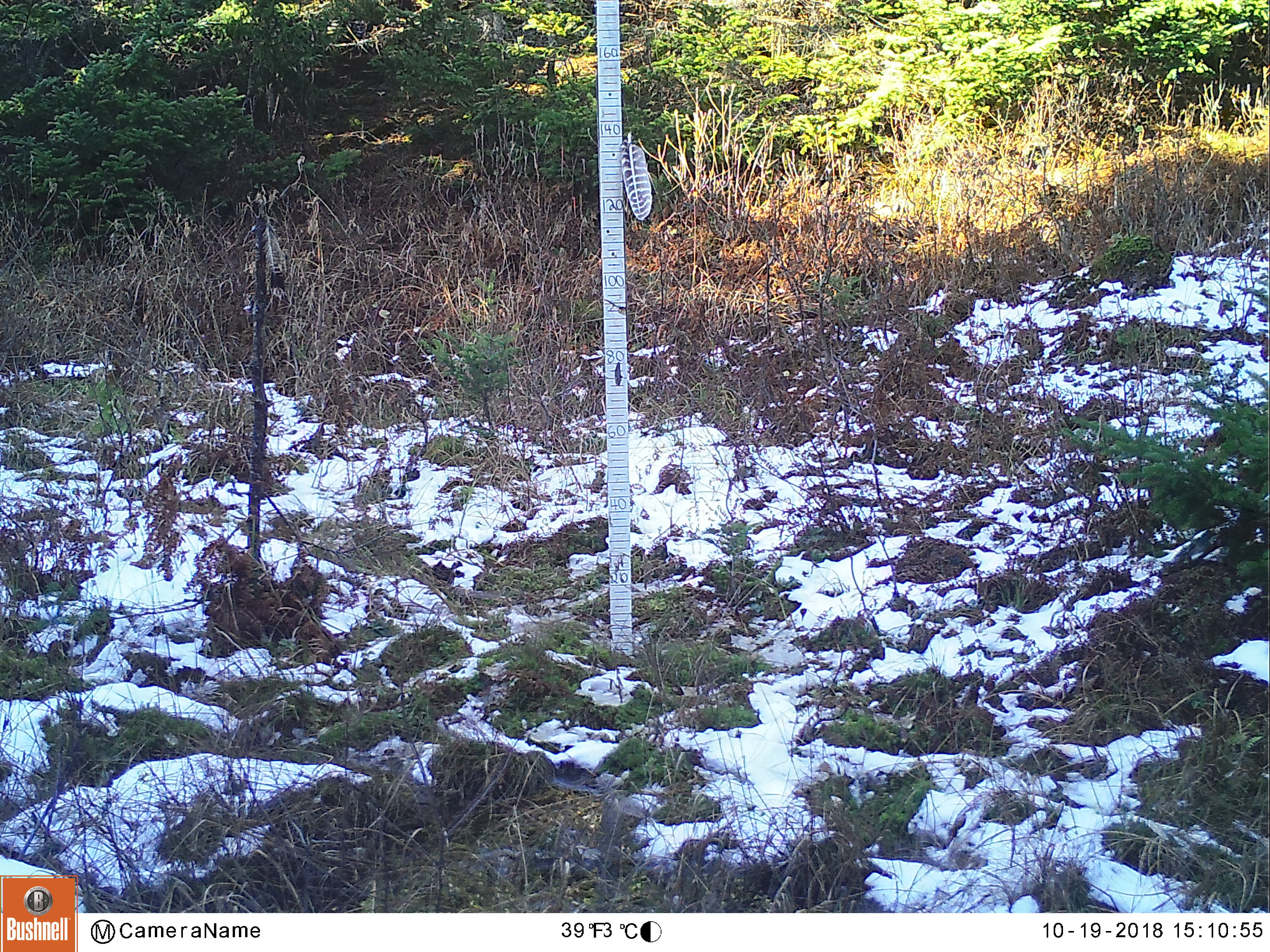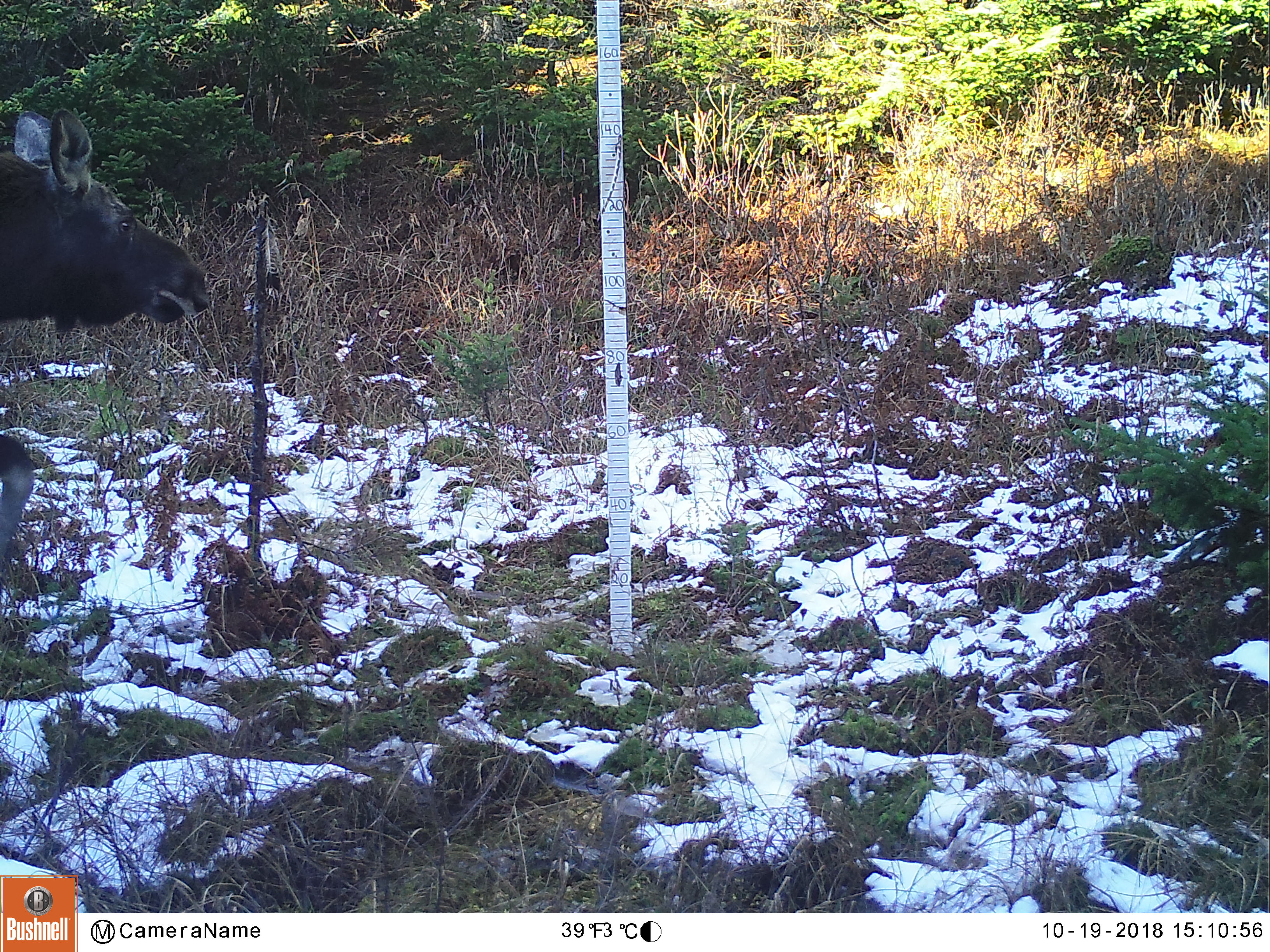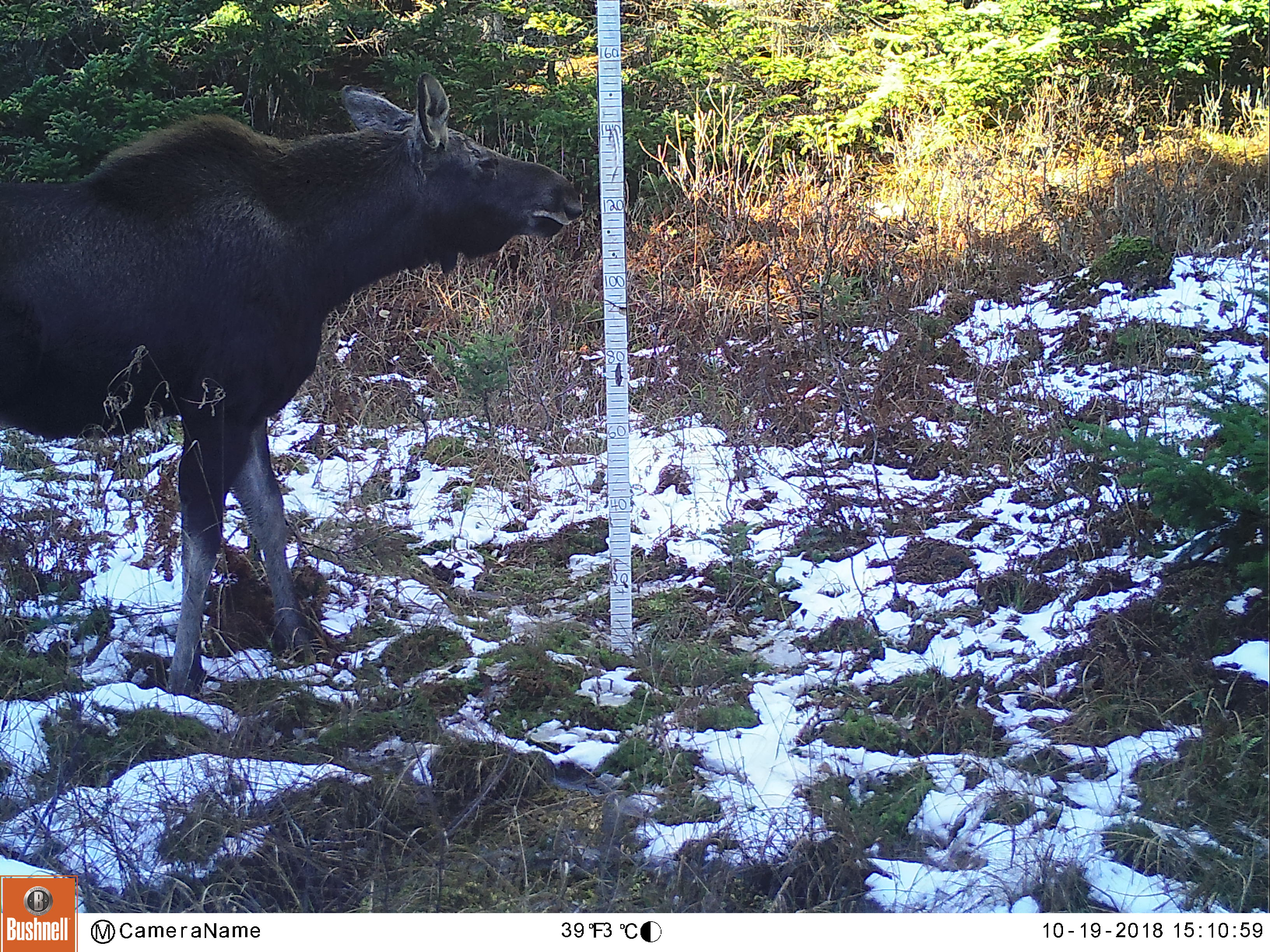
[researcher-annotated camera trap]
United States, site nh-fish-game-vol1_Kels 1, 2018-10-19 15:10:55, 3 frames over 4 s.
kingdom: Animalia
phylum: Chordata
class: Mammalia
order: Artiodactyla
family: Cervidae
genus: Alces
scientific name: Alces alces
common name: moose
Moose (Alces alces).